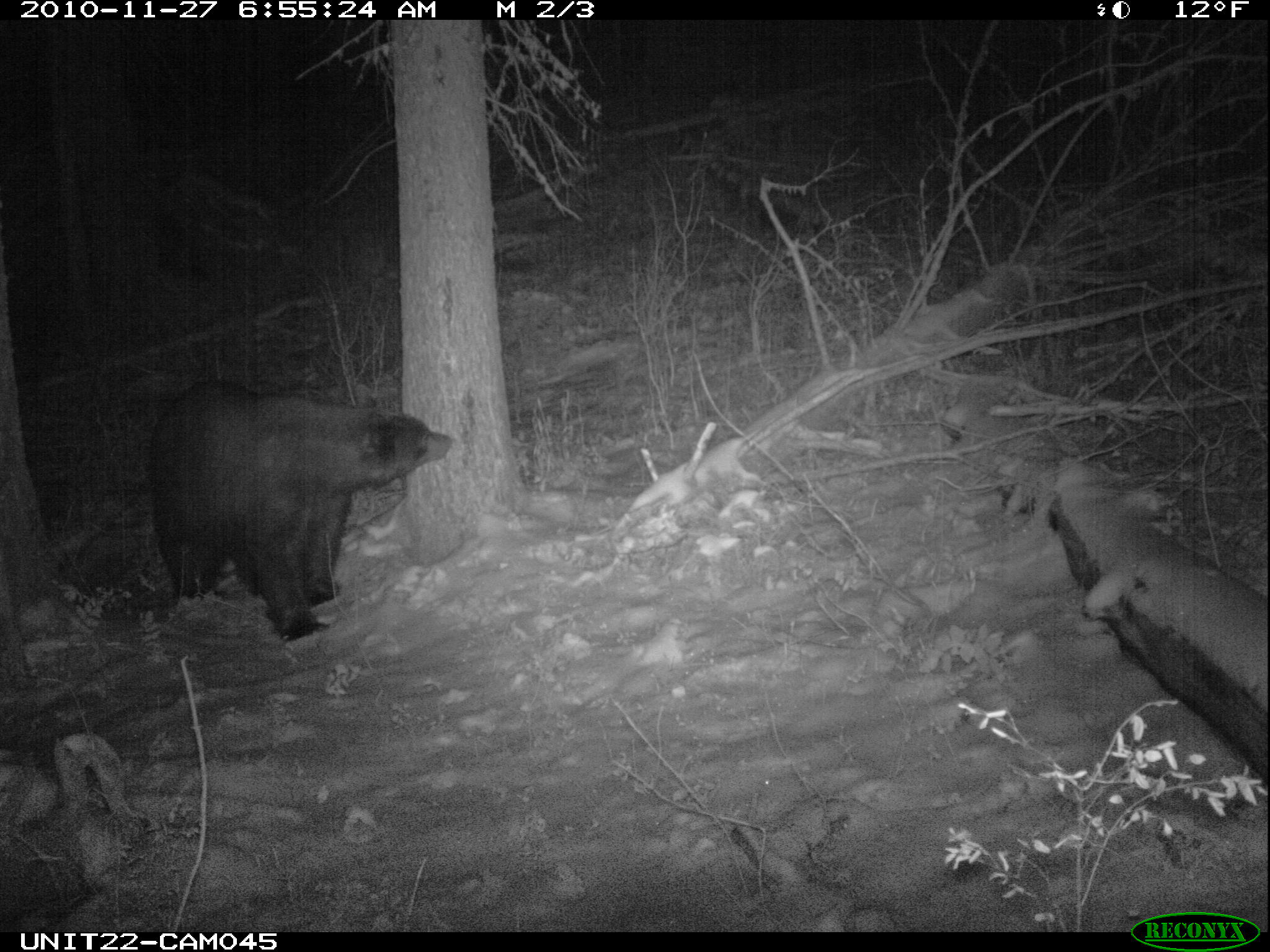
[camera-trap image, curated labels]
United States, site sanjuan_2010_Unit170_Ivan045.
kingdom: Animalia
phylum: Chordata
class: Mammalia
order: Carnivora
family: Ursidae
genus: Ursus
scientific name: Ursus americanus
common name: american black bear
Ursus americanus (american black bear).